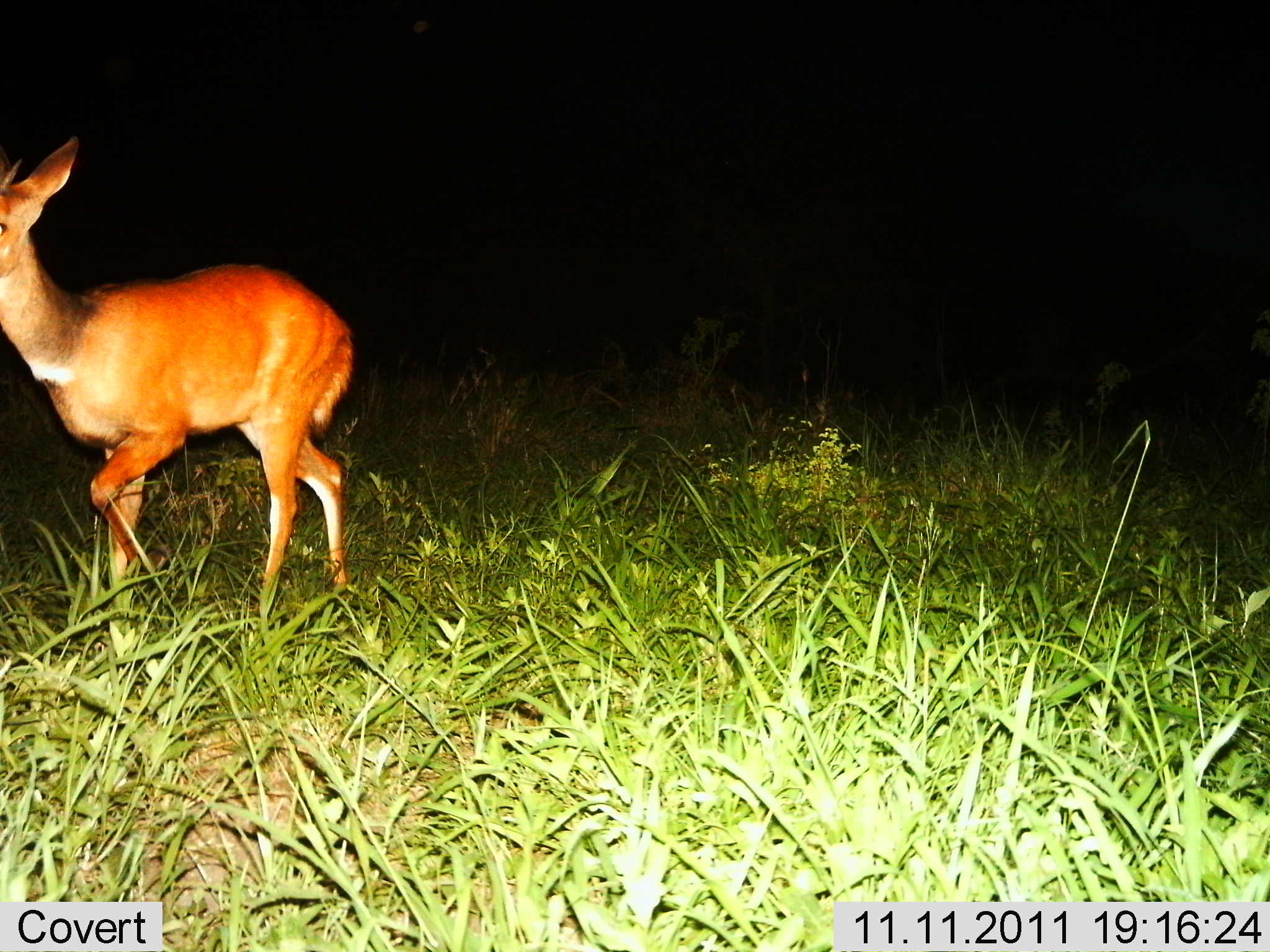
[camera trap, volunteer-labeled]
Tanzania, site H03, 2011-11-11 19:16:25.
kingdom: Animalia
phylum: Chordata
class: Mammalia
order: Artiodactyla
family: Bovidae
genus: Redunca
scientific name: Redunca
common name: reedbuck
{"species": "reedbuck (Redunca)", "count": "1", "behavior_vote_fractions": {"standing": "42%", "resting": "0%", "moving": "58%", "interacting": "0%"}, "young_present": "0%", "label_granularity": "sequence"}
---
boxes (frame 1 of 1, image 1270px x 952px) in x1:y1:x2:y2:
animal: 0:131:358:668